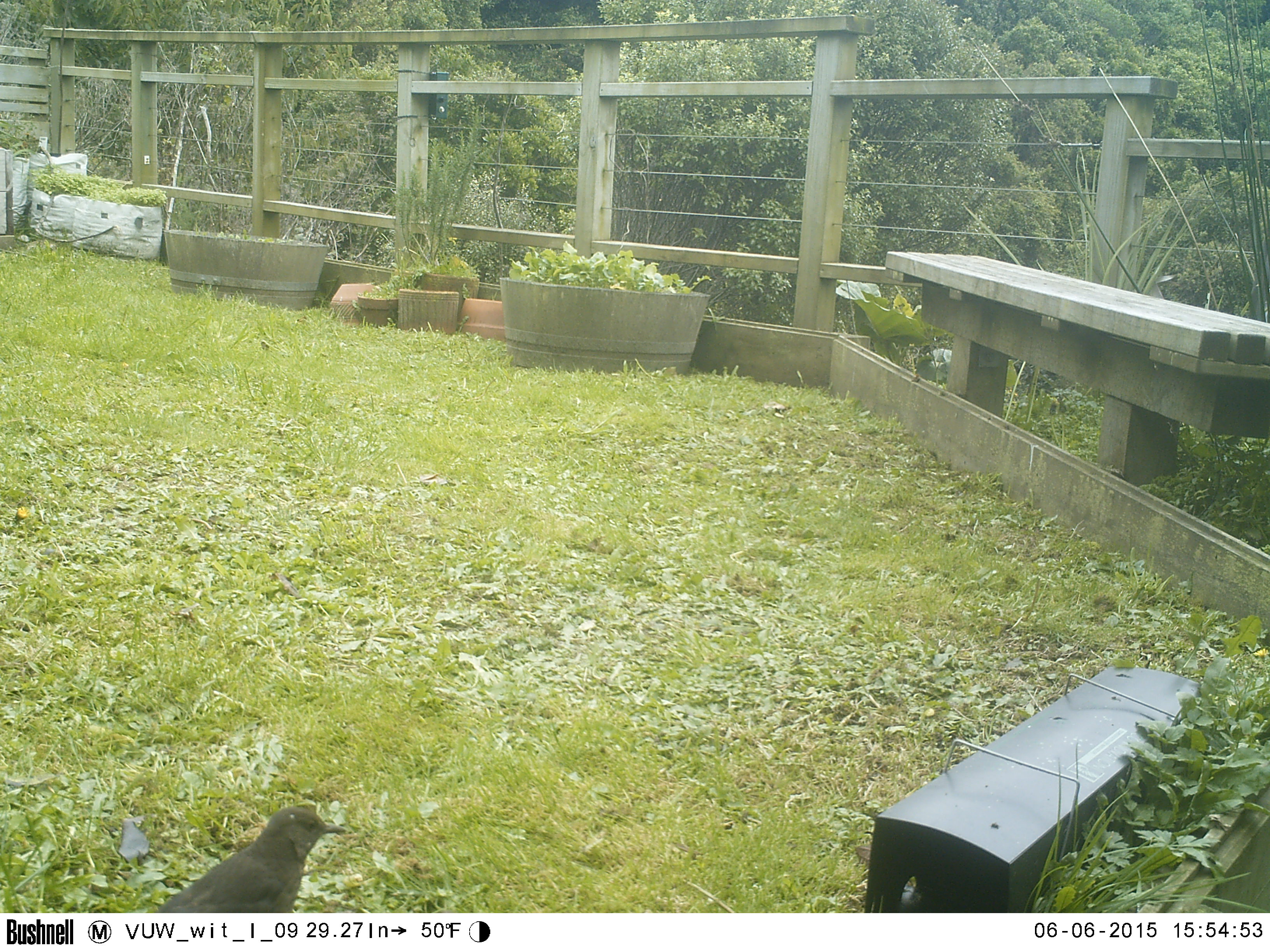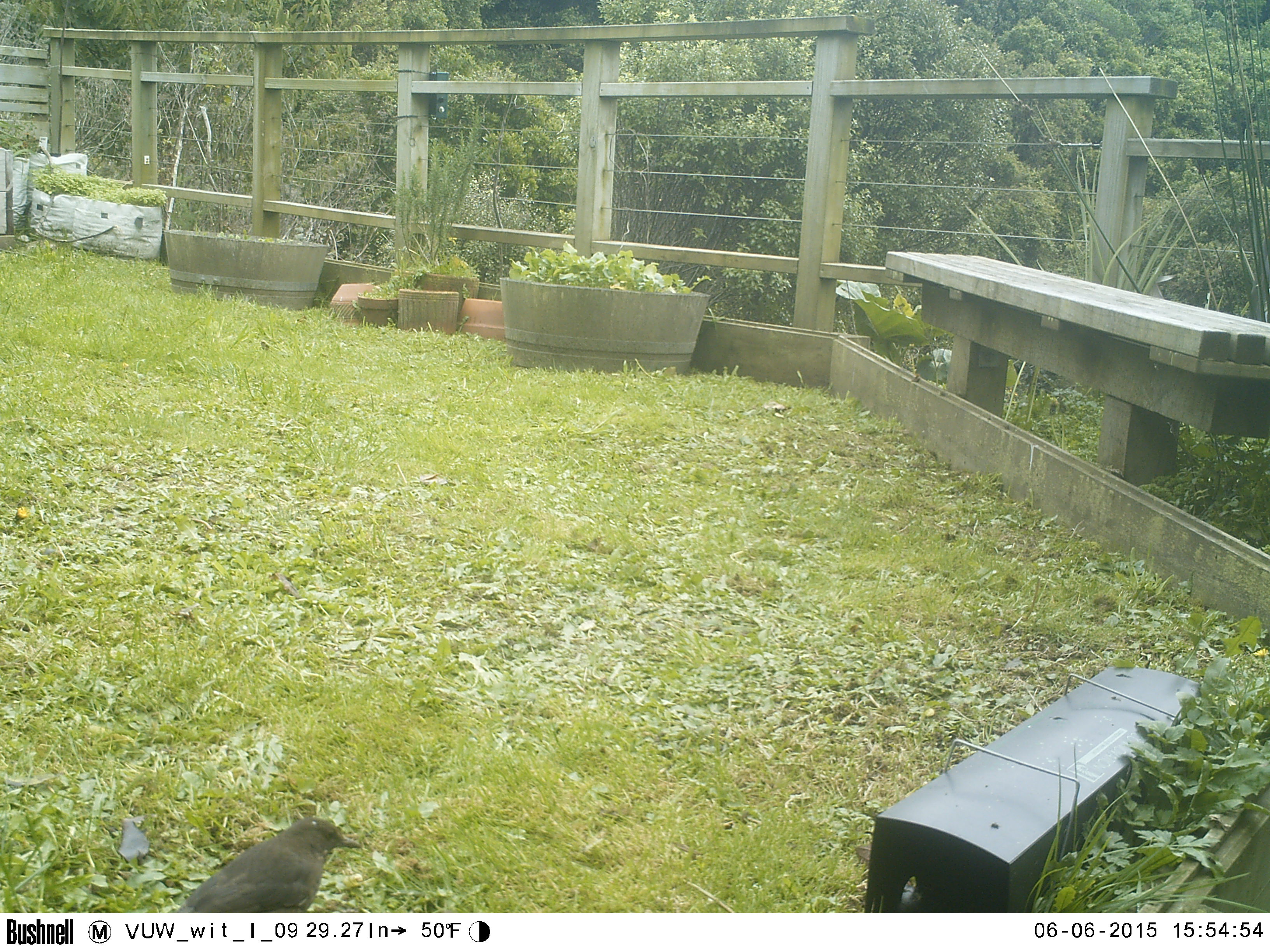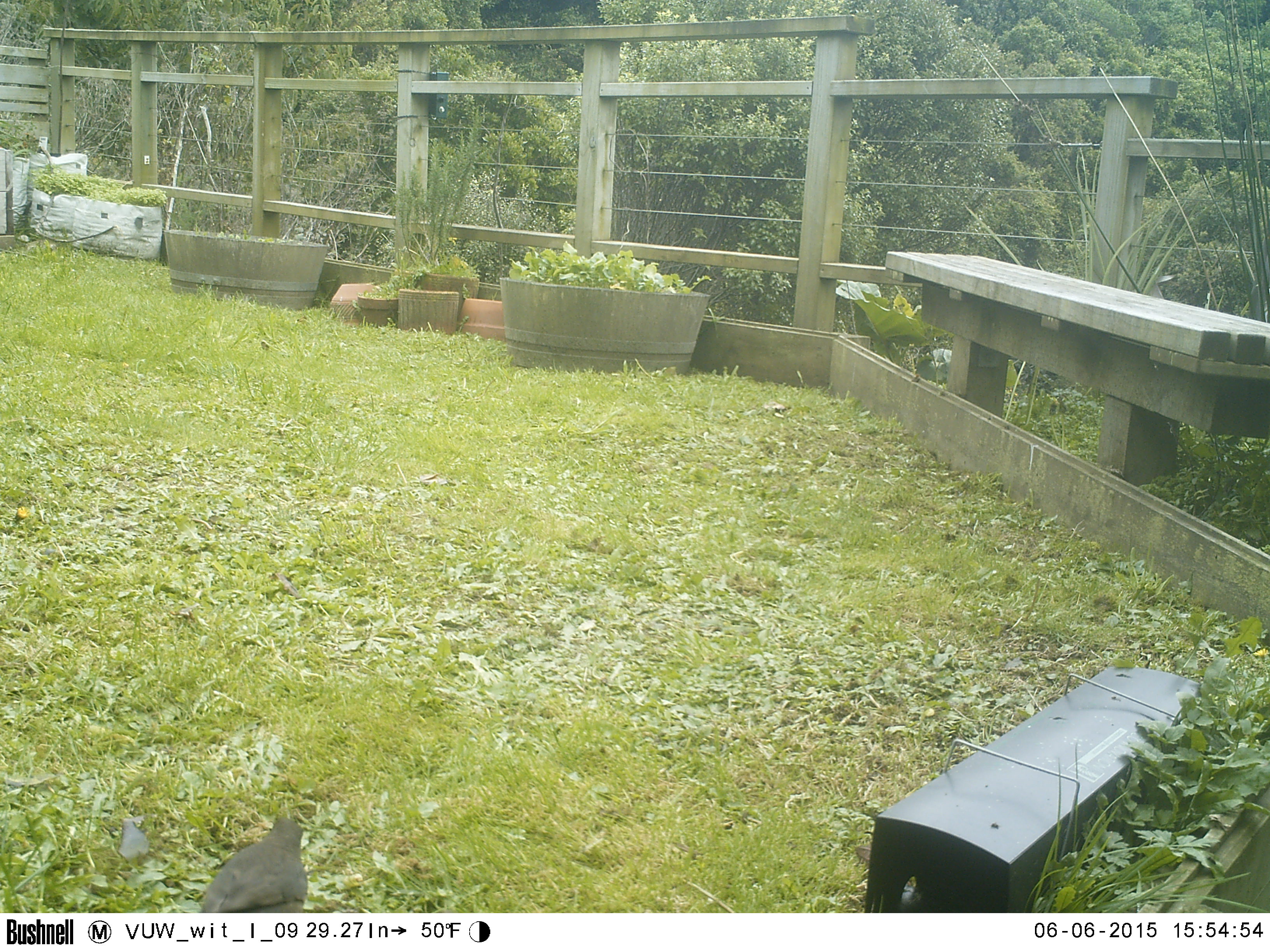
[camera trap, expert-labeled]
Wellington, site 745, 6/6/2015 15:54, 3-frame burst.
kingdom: Animalia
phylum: Chordata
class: Aves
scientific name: Aves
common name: bird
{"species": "bird (Aves)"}